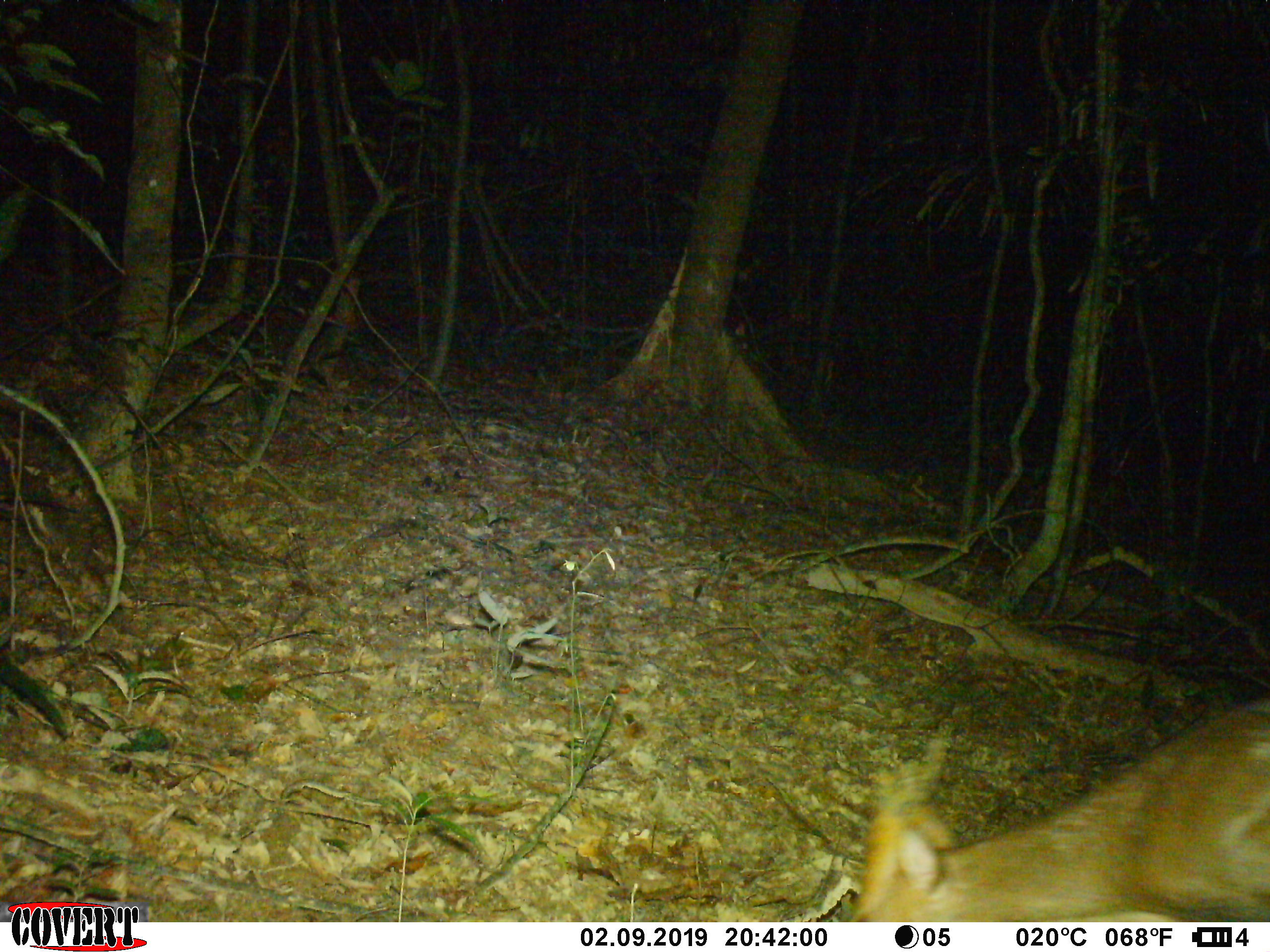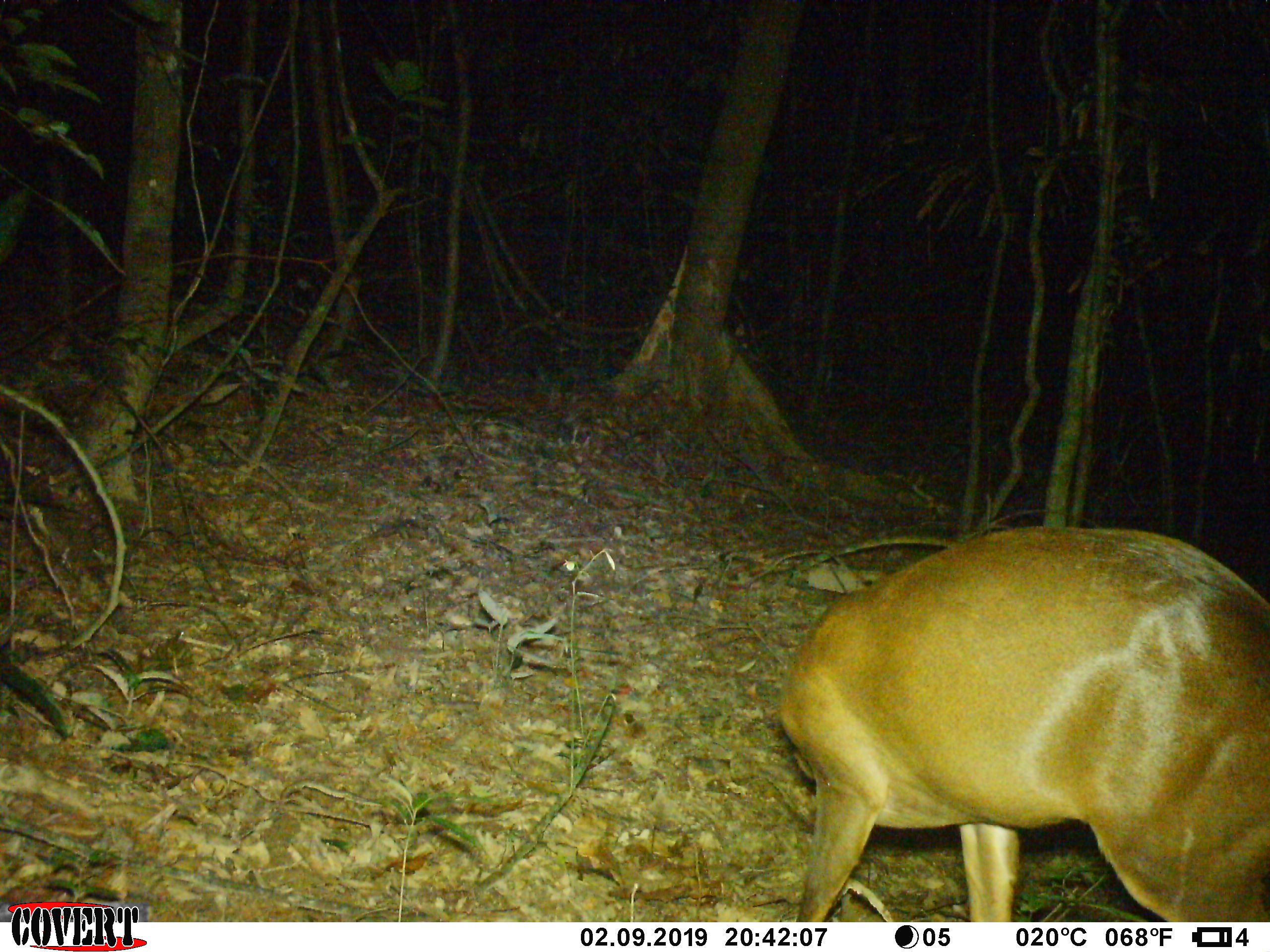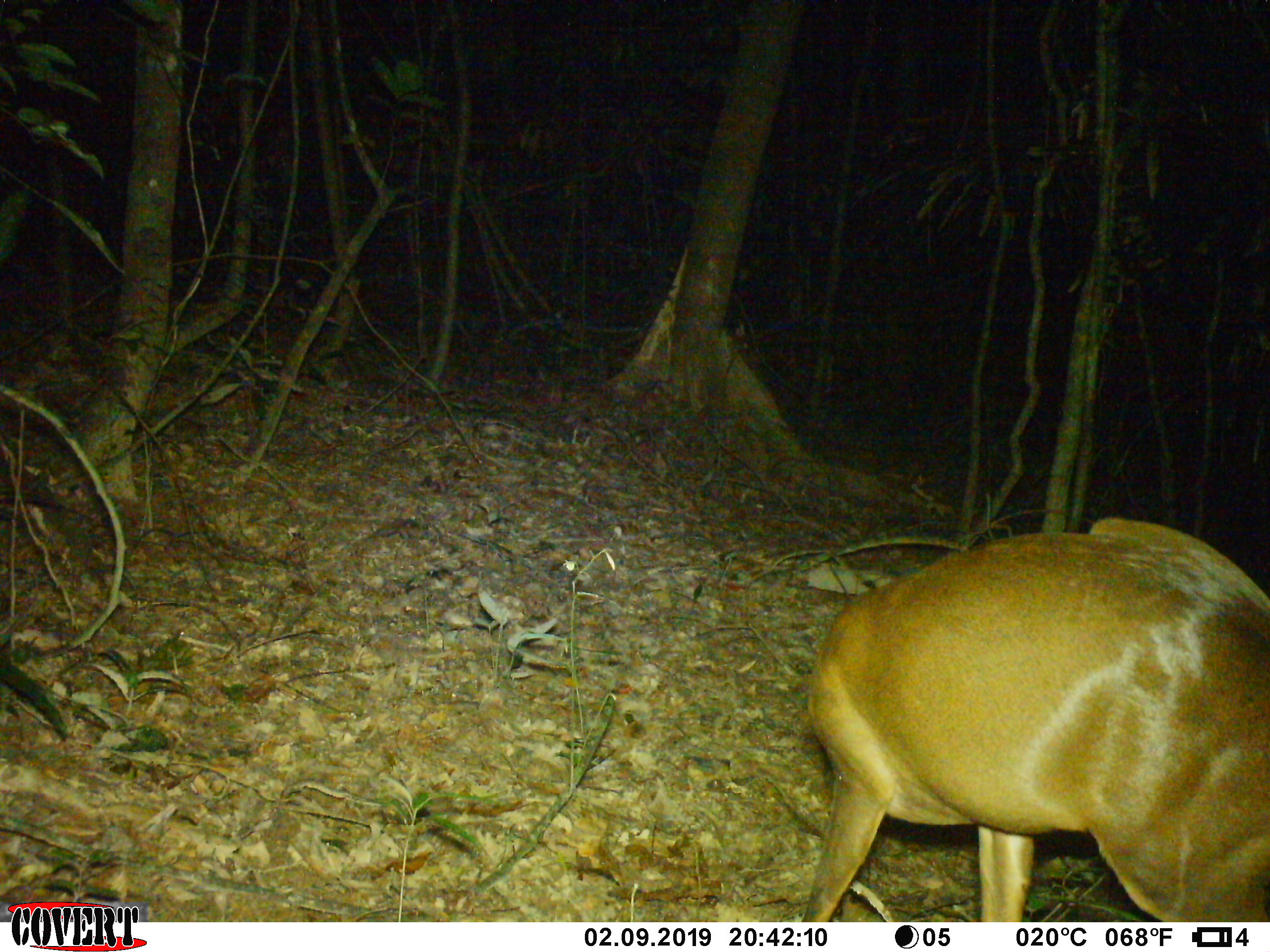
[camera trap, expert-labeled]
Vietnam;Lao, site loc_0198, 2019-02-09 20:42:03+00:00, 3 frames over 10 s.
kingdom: Animalia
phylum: Chordata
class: Mammalia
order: Artiodactyla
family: Cervidae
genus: Muntiacus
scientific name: Muntiacus vuquangensis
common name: large-antlered muntjac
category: large antlered muntjac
Large antlered muntjac (large-antlered muntjac) (Muntiacus vuquangensis). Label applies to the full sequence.